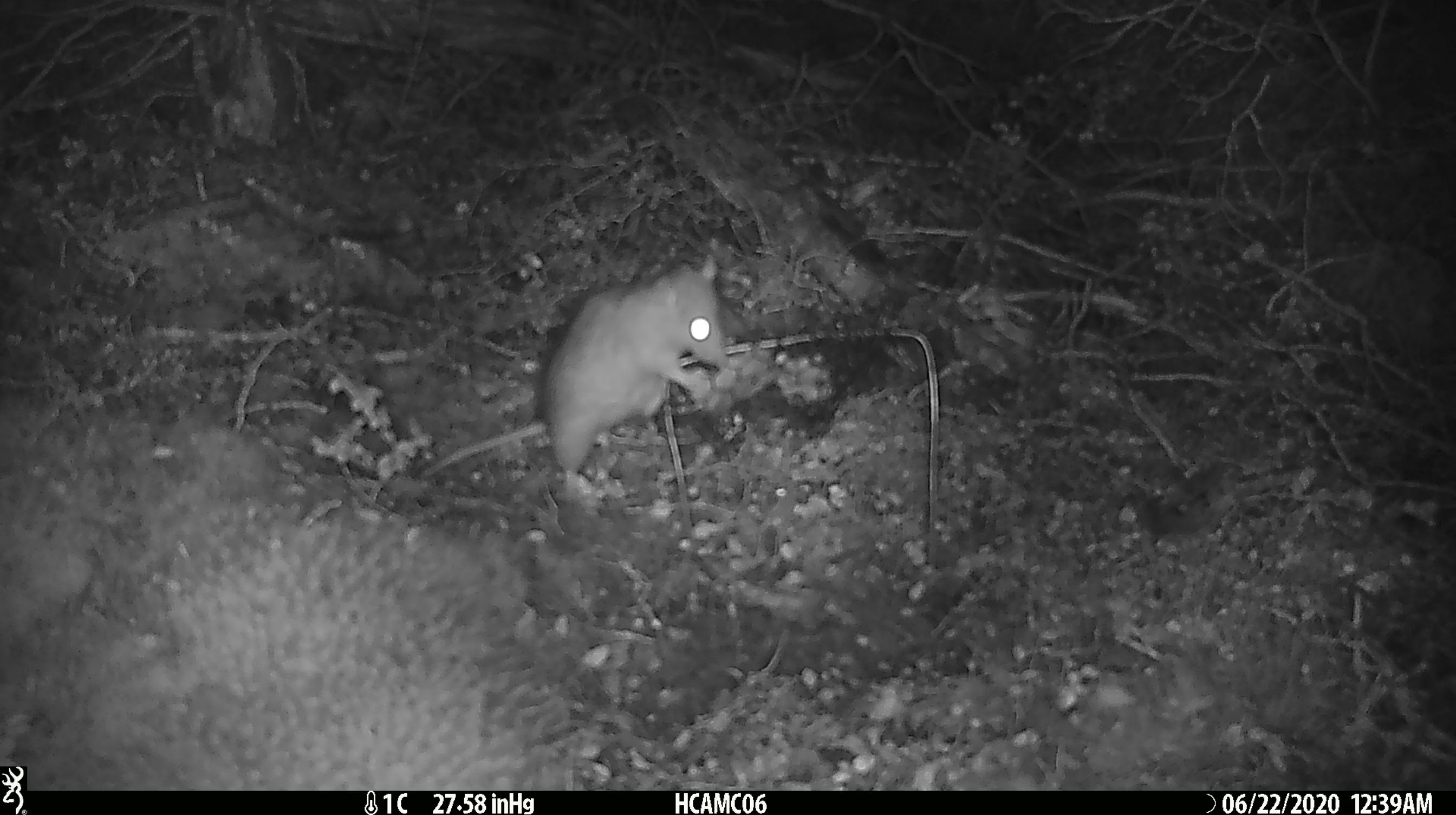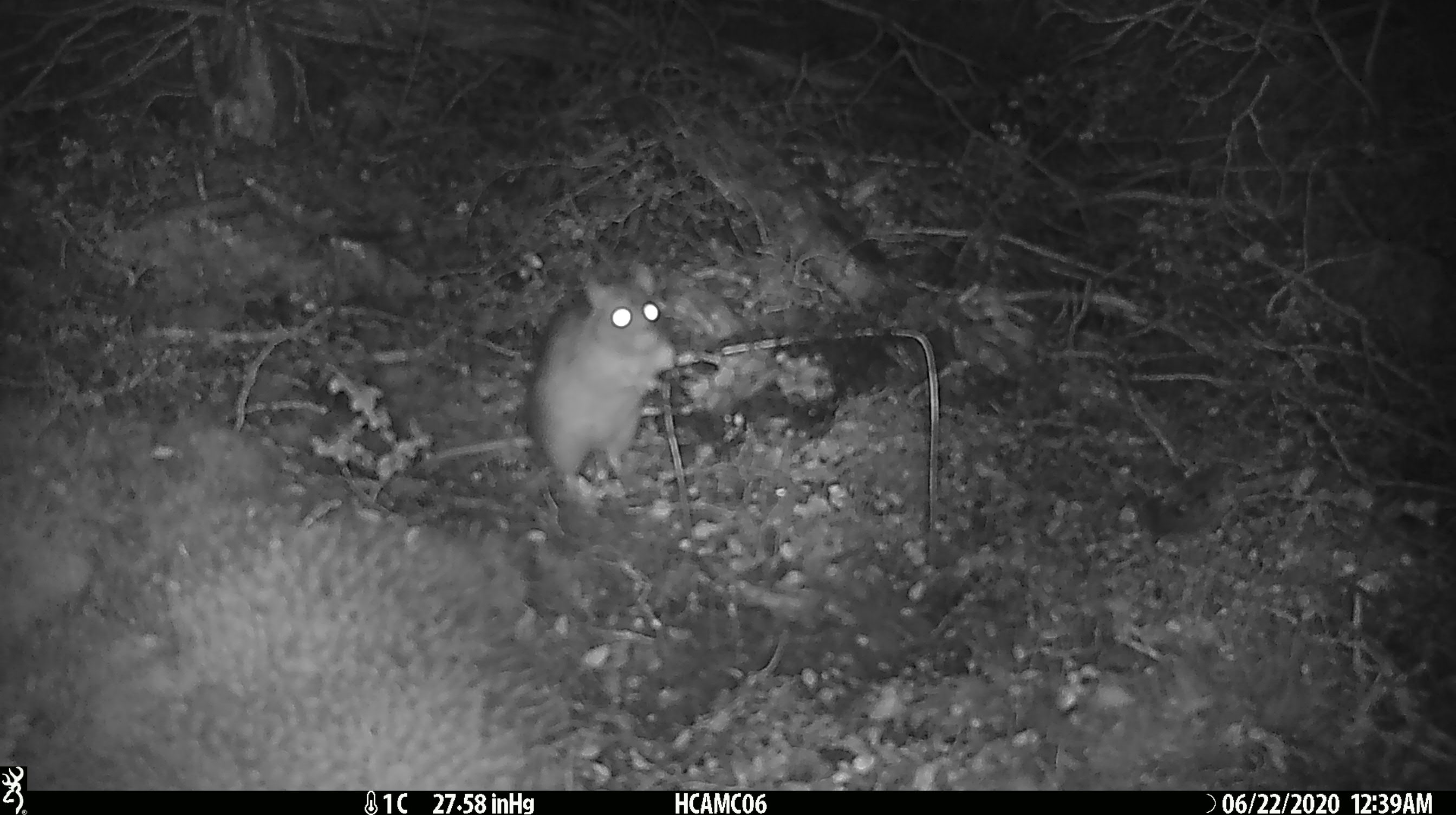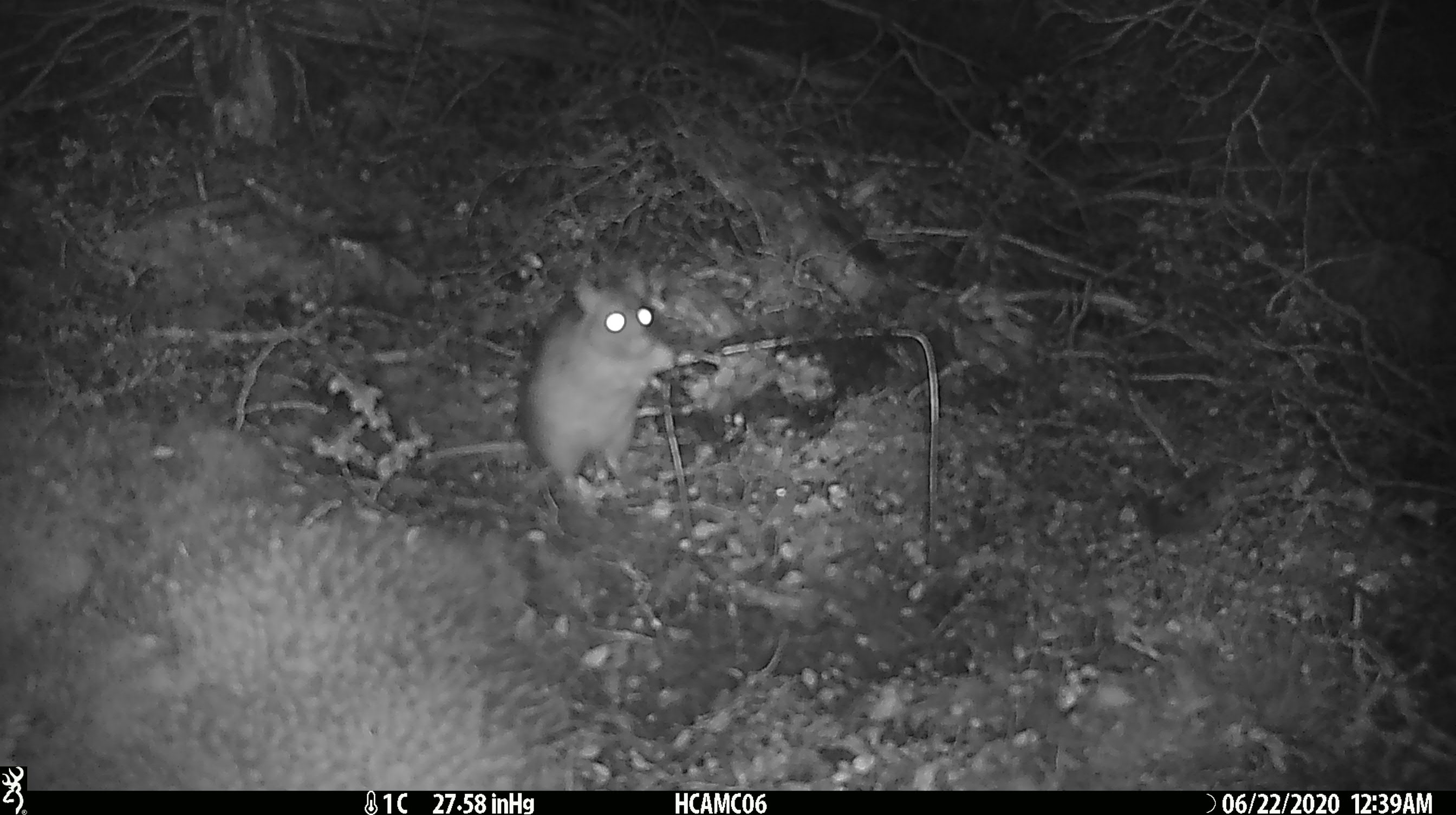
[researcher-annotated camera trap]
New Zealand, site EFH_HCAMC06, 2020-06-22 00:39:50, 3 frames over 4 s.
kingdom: Animalia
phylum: Chordata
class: Mammalia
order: Rodentia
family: Muridae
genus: Rattus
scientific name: Rattus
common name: rat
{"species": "rat (Rattus)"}